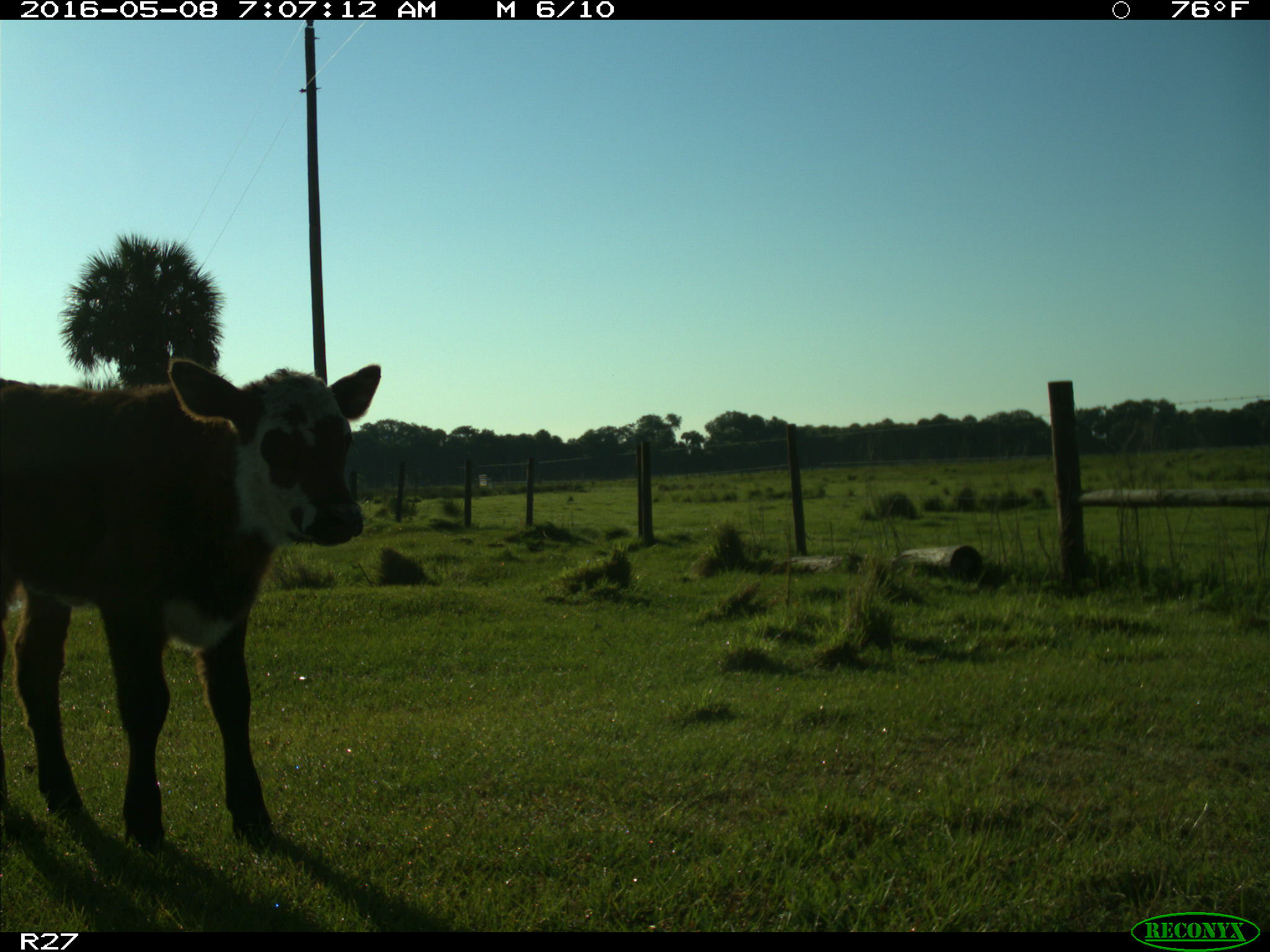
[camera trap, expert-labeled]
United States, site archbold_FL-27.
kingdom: Animalia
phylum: Chordata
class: Mammalia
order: Artiodactyla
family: Bovidae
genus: Bos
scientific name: Bos taurus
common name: domestic cow